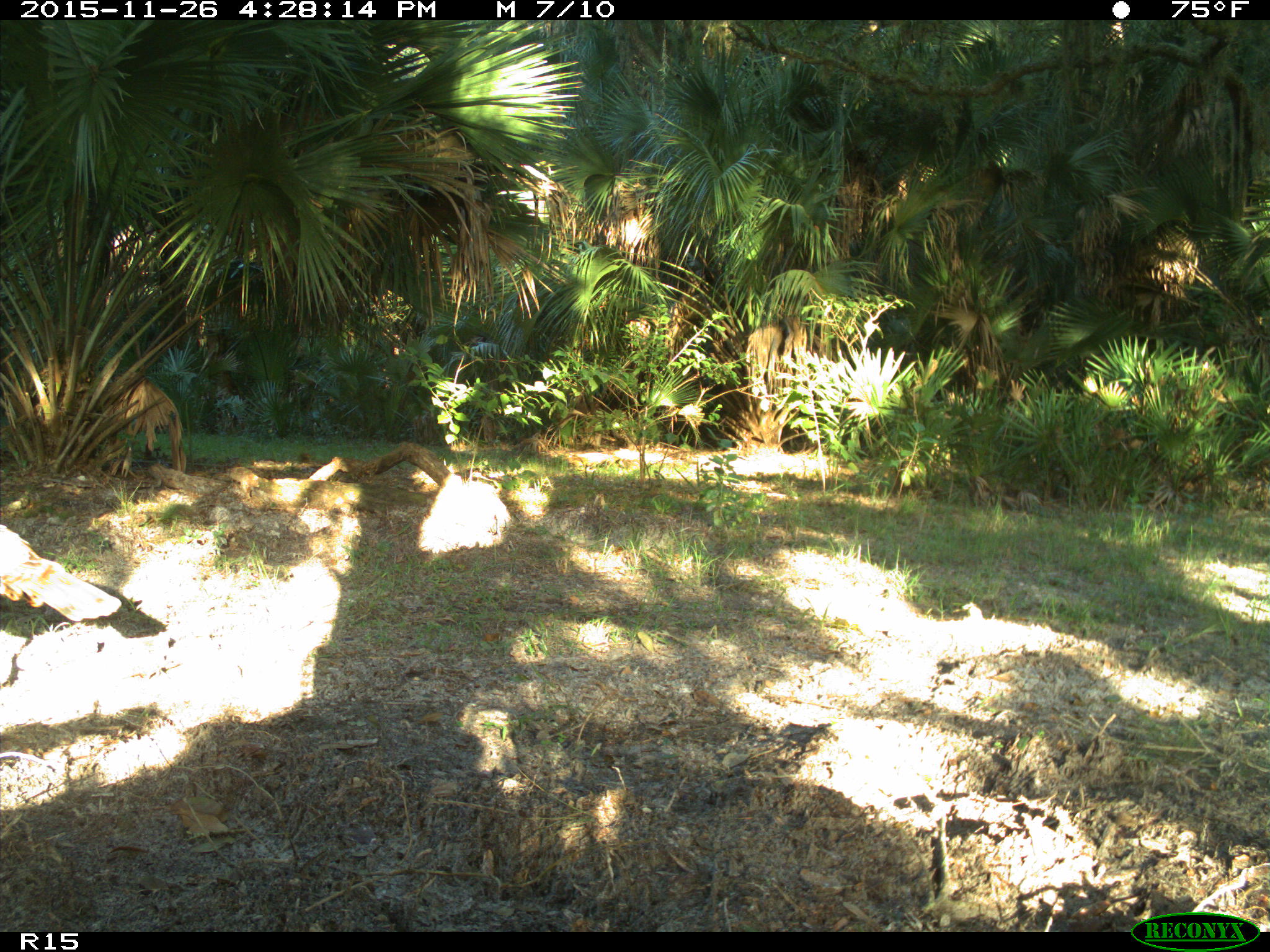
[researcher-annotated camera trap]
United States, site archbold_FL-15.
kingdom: Animalia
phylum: Chordata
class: Aves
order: Galliformes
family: Phasianidae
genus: Meleagris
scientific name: Meleagris gallopavo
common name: wild turkey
Meleagris gallopavo (wild turkey).